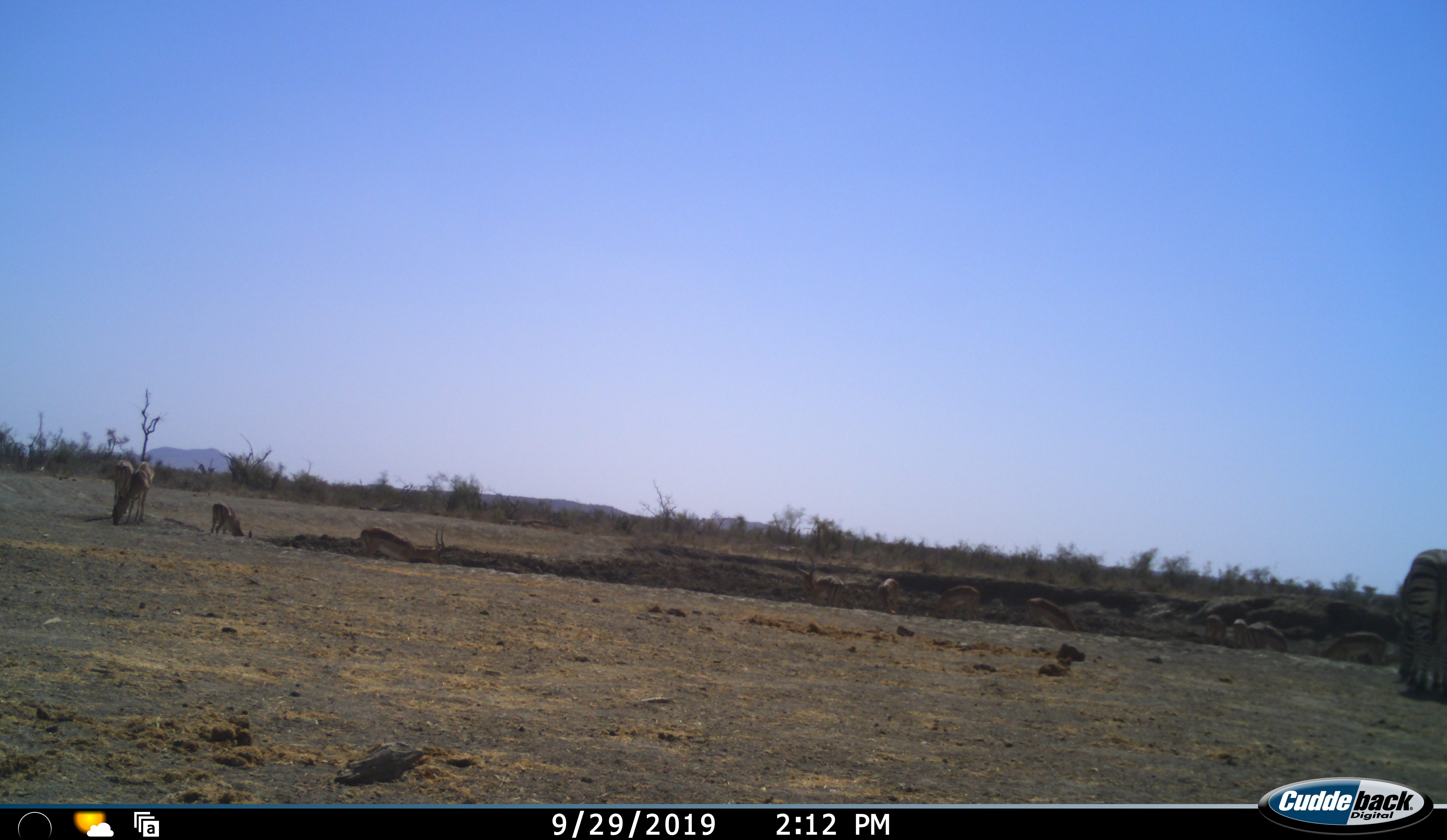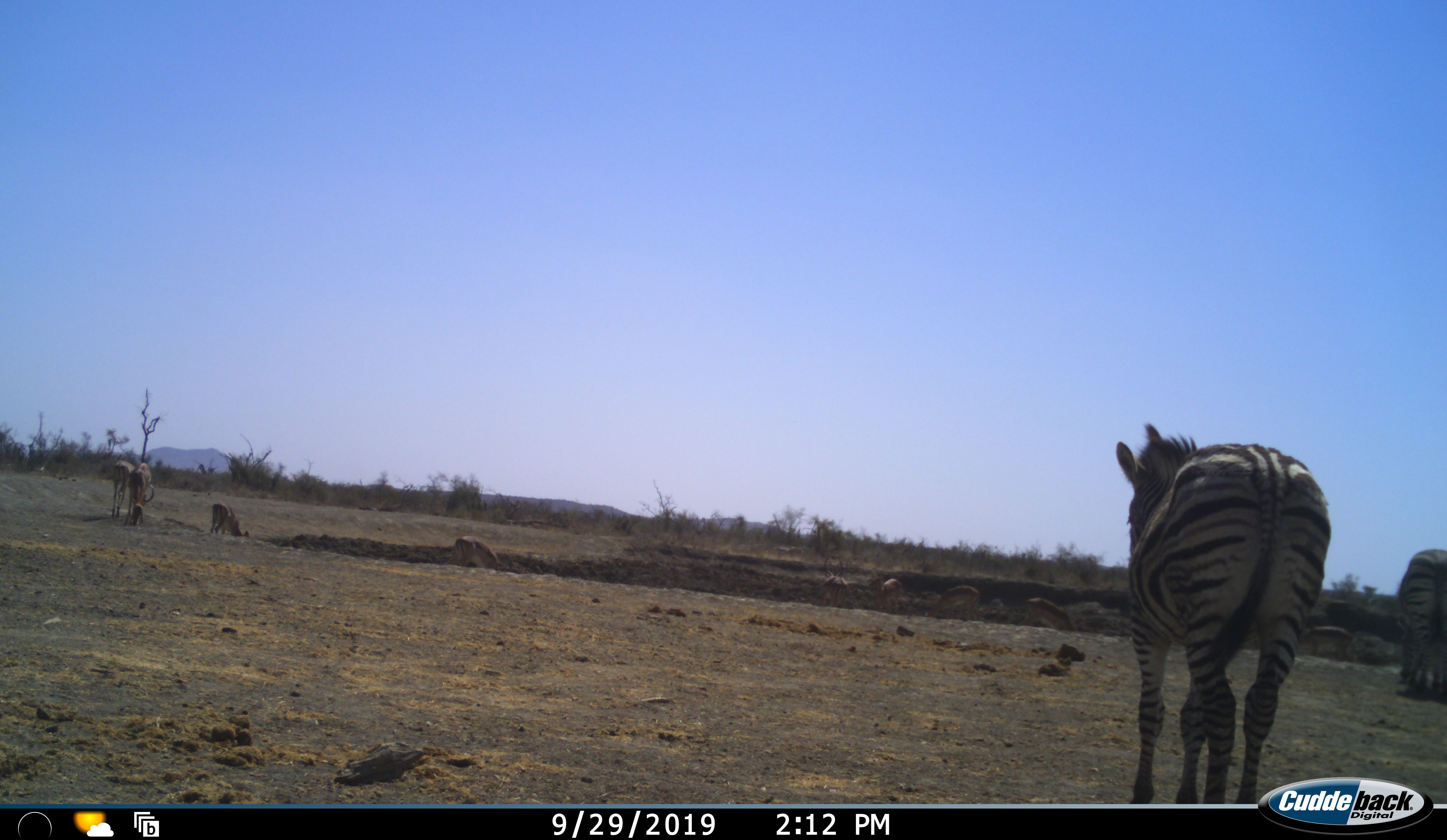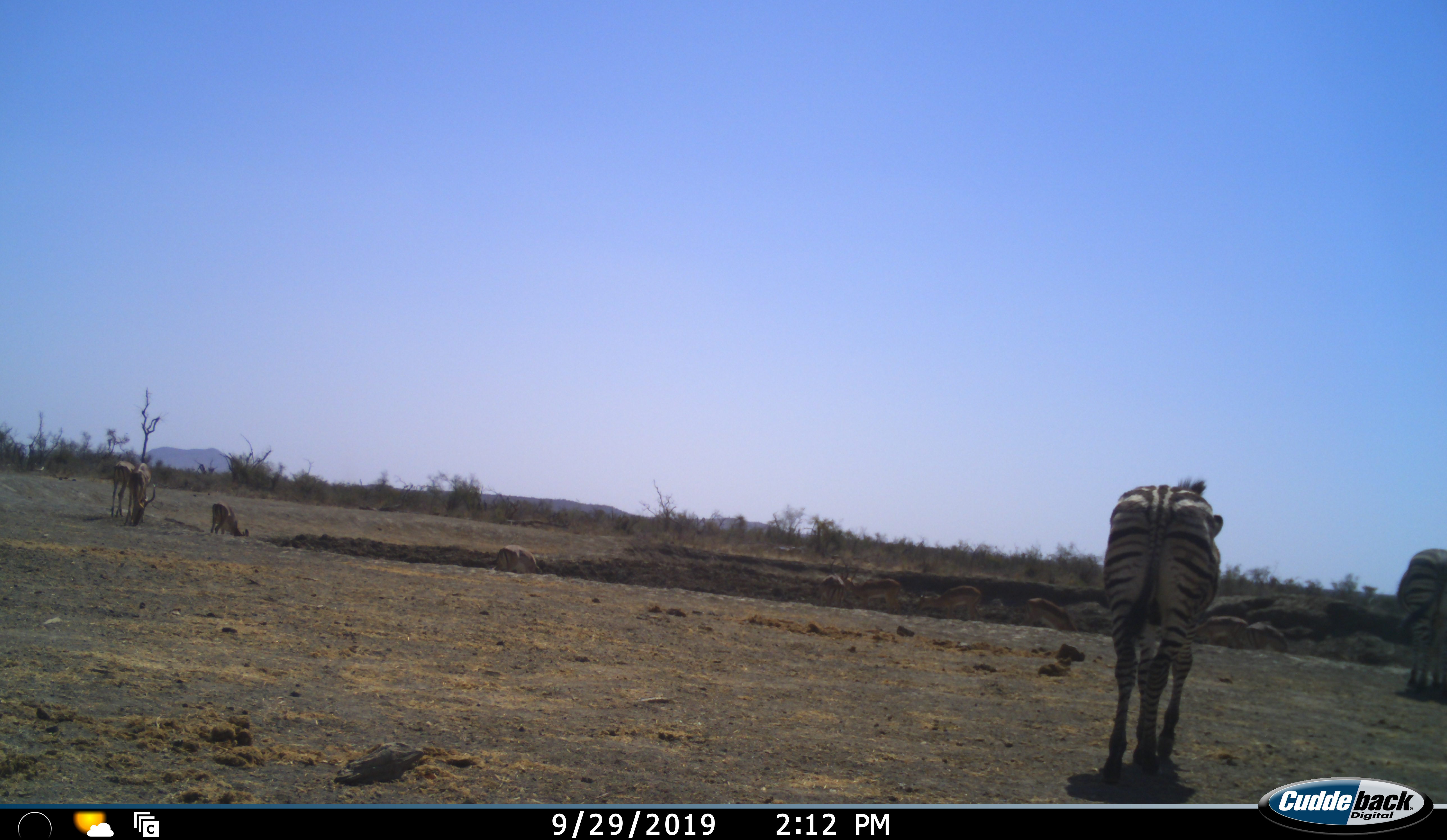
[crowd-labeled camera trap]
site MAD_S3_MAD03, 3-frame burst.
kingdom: Animalia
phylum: Chordata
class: Mammalia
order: Artiodactyla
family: Bovidae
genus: Aepyceros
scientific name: Aepyceros melampus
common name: impala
Impala (Aepyceros melampus), count 10. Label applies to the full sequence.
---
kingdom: Animalia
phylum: Chordata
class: Mammalia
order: Perissodactyla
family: Equidae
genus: Equus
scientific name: Equus quagga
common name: plains zebra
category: zebraplains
Zebraplains (plains zebra) (Equus quagga), count 2. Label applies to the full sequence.